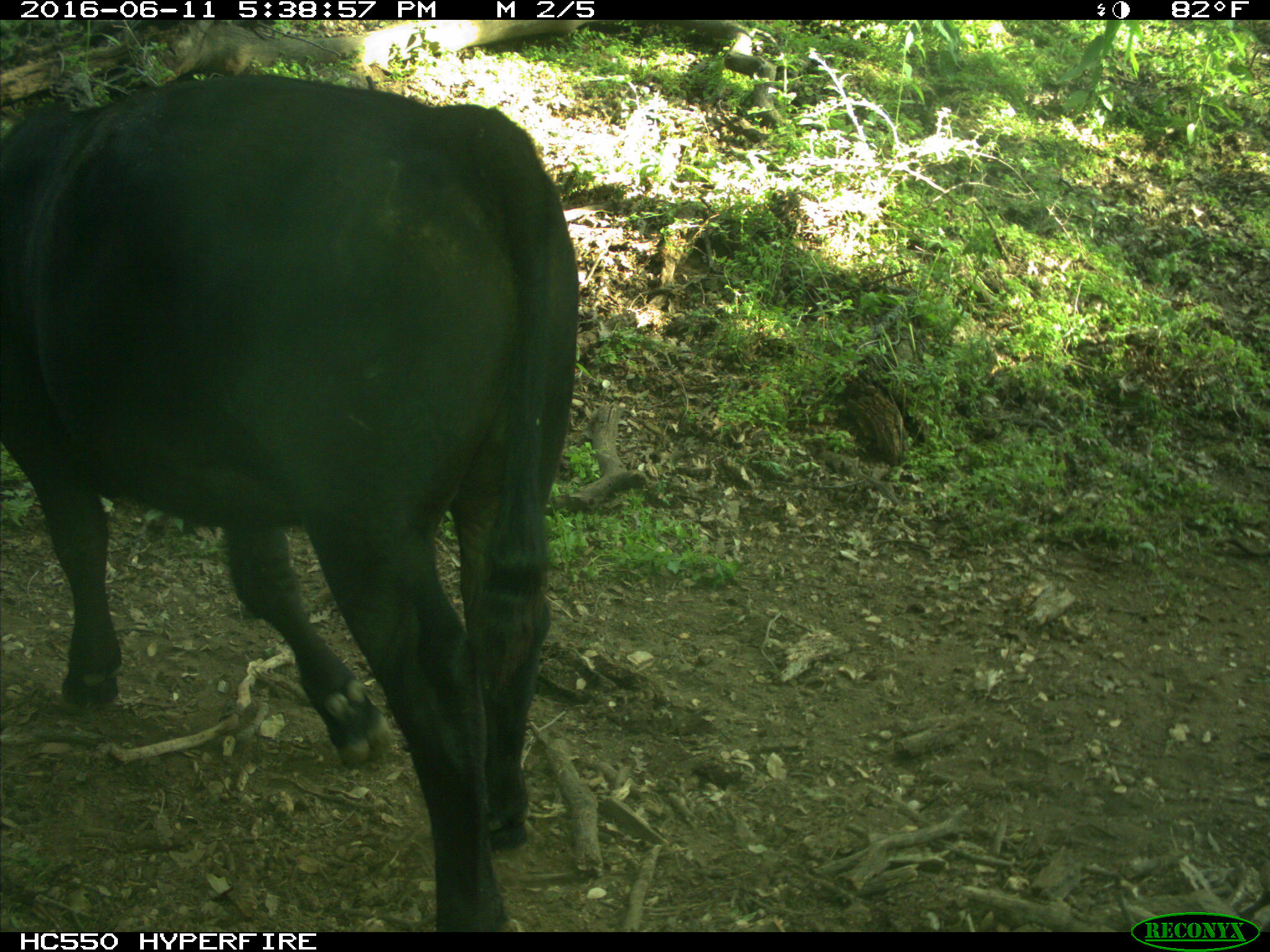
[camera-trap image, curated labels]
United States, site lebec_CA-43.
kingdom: Animalia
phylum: Chordata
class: Mammalia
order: Artiodactyla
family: Bovidae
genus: Bos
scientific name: Bos taurus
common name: domestic cow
Bos taurus (domestic cow).